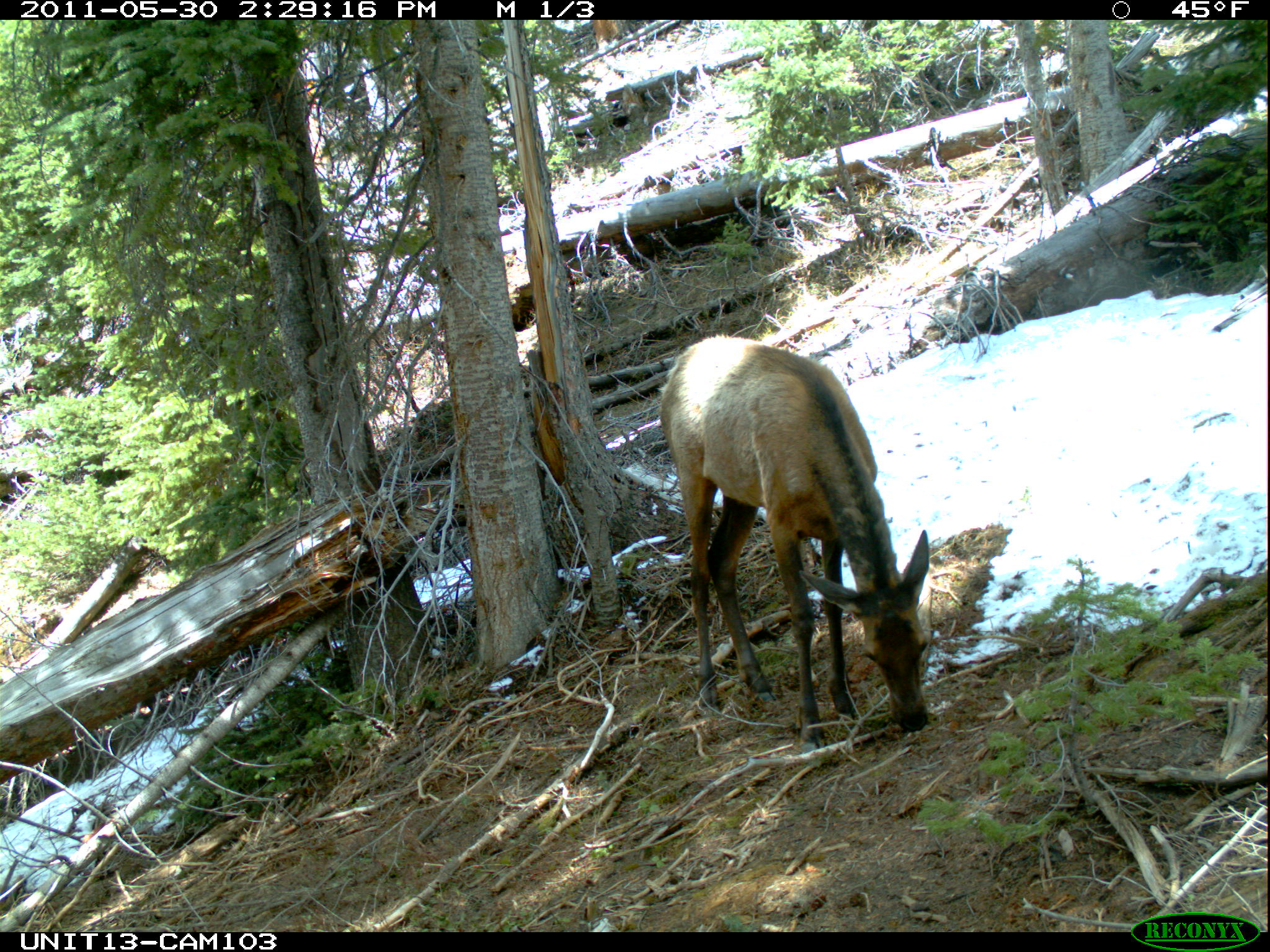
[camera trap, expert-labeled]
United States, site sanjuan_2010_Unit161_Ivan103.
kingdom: Animalia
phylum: Chordata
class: Mammalia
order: Artiodactyla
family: Cervidae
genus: Cervus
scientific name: Cervus elaphus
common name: red deer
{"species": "Cervus elaphus (red deer)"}